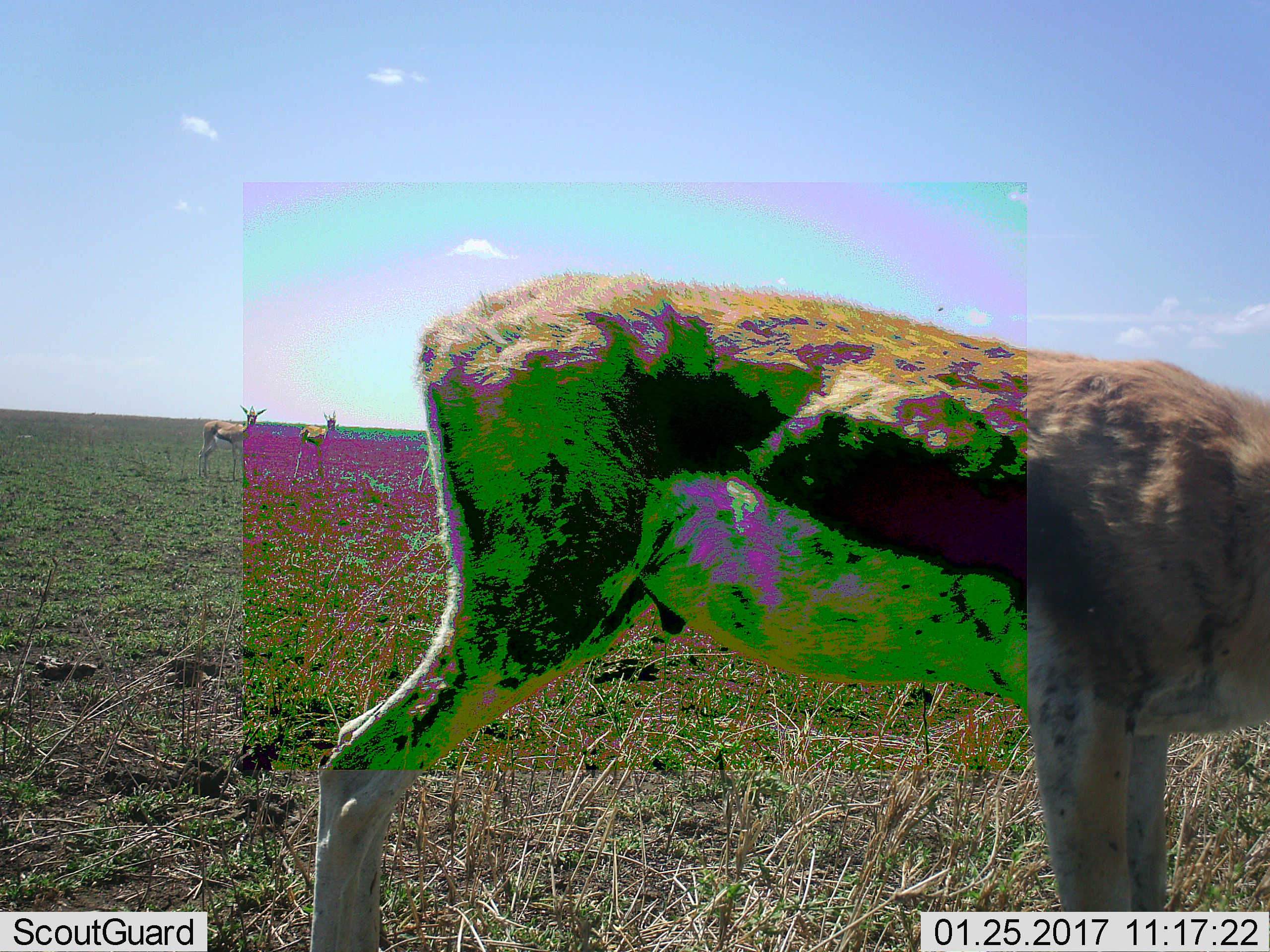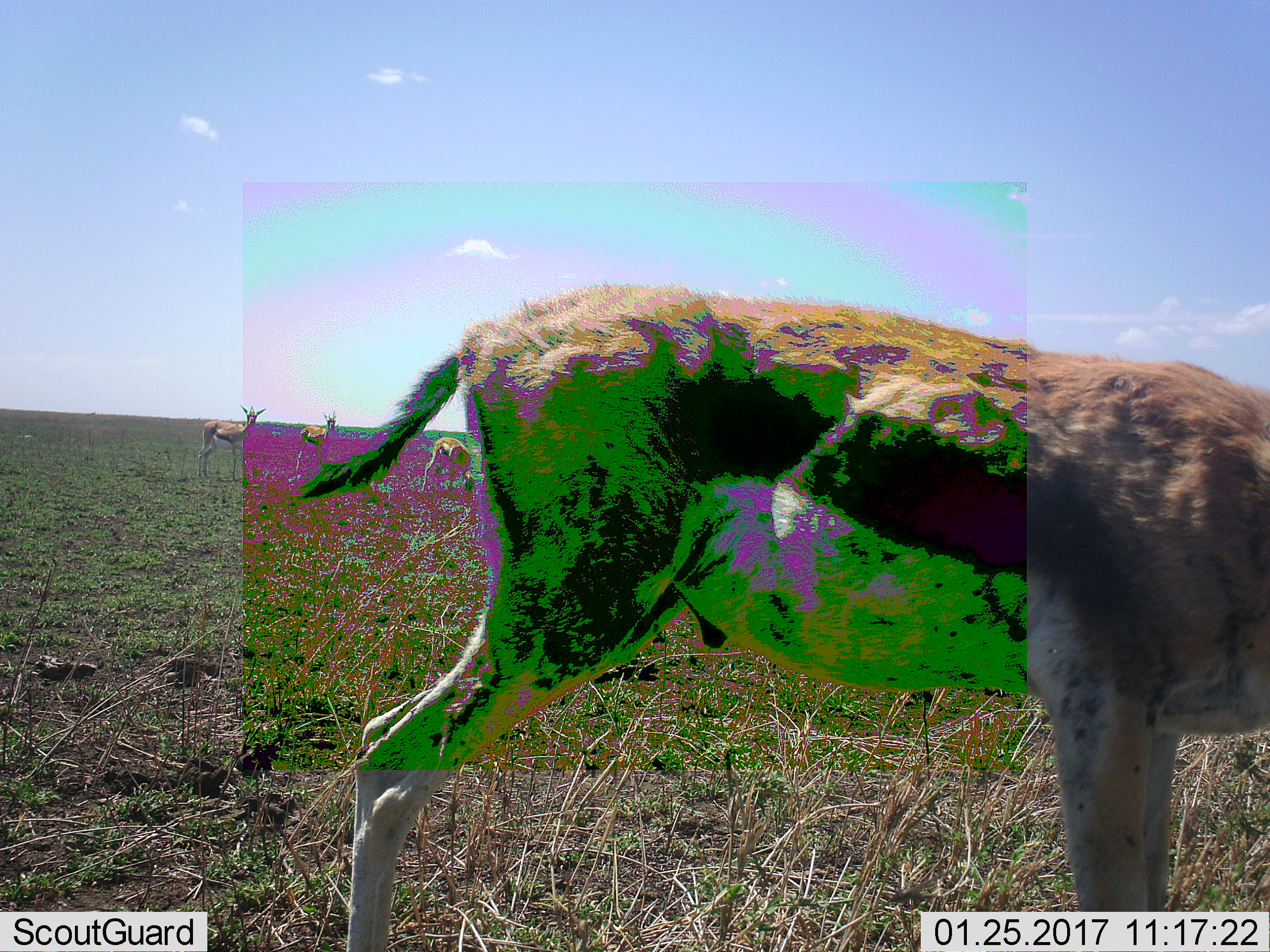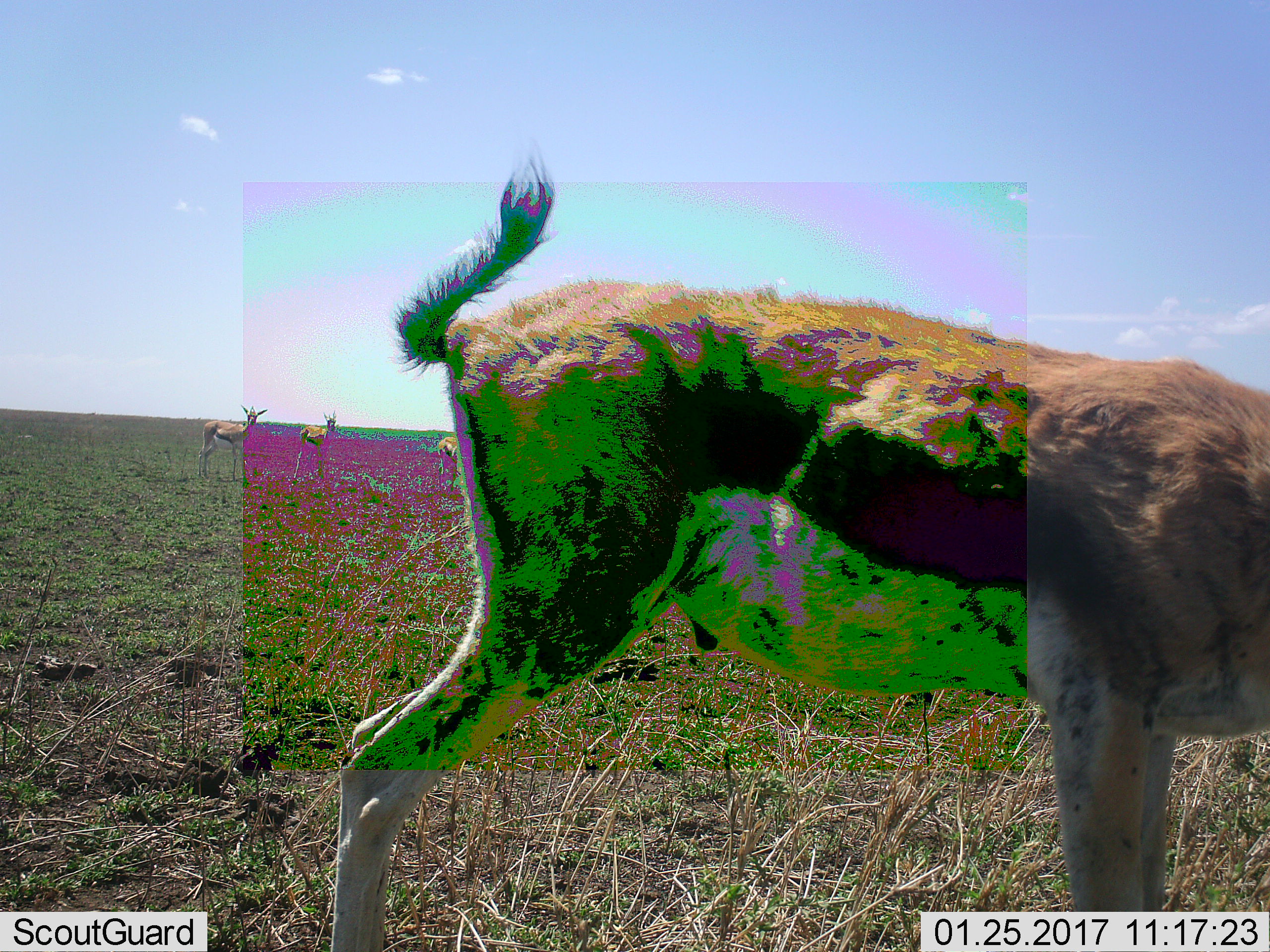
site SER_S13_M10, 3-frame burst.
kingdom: Animalia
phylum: Chordata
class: Mammalia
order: Artiodactyla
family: Bovidae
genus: Eudorcas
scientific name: Eudorcas thomsonii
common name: thomson's gazelle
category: gazellethomsons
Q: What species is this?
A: Gazellethomsons (thomson's gazelle) (Eudorcas thomsonii).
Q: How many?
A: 3.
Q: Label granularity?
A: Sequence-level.